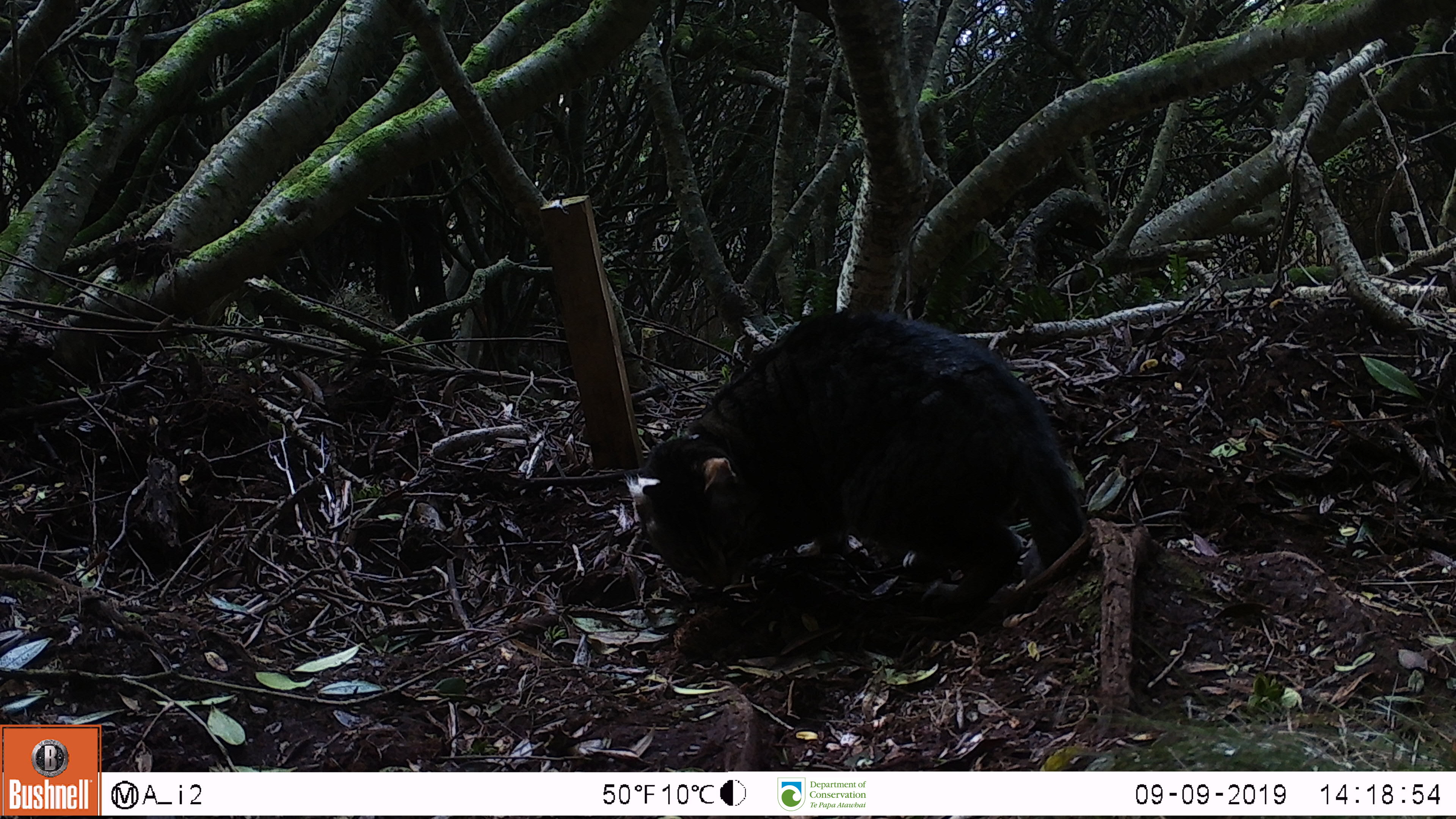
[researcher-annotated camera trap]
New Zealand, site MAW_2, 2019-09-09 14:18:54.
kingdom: Animalia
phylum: Chordata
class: Mammalia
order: Carnivora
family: Felidae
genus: Felis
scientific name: Felis catus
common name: domestic cat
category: cat